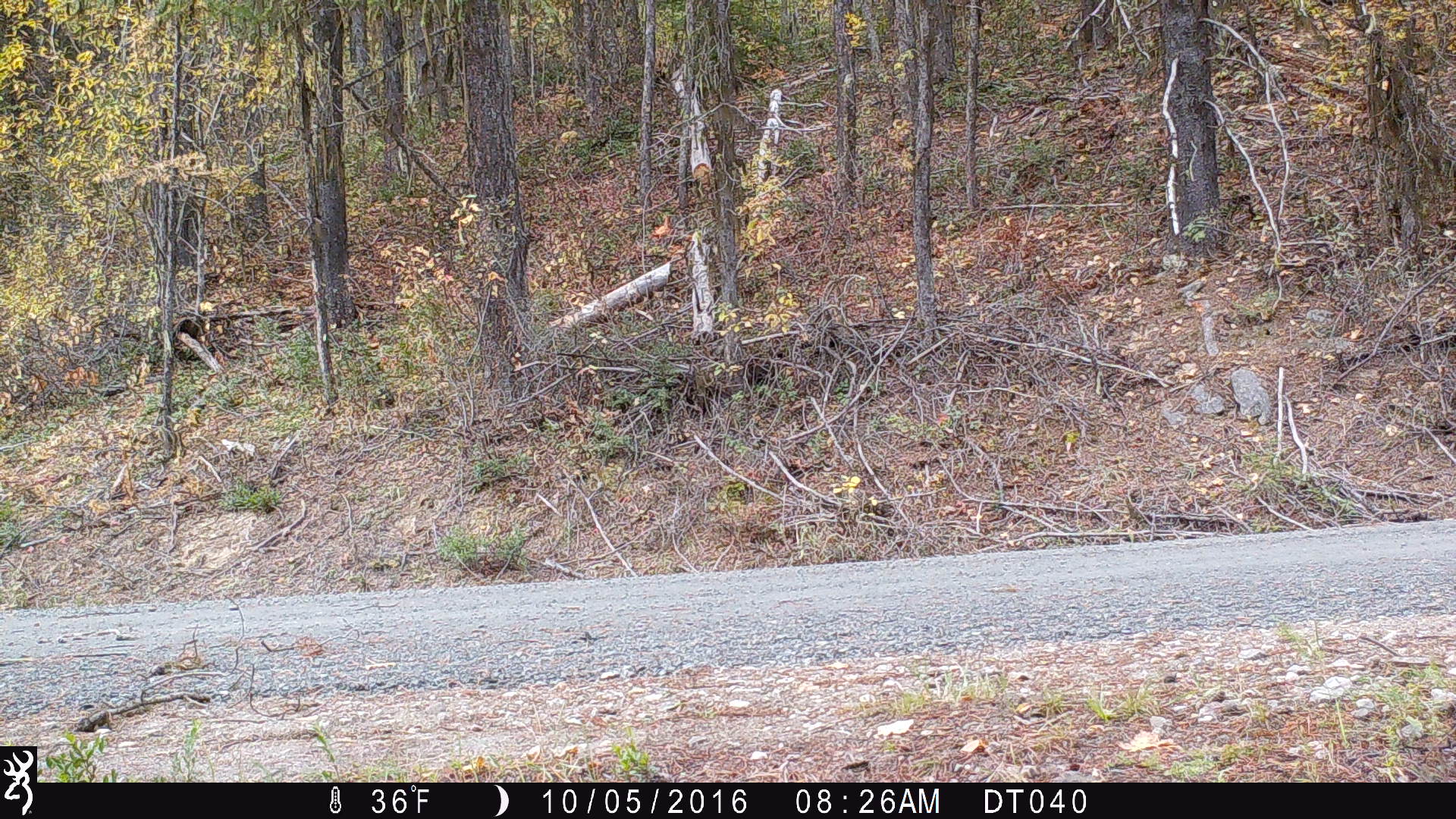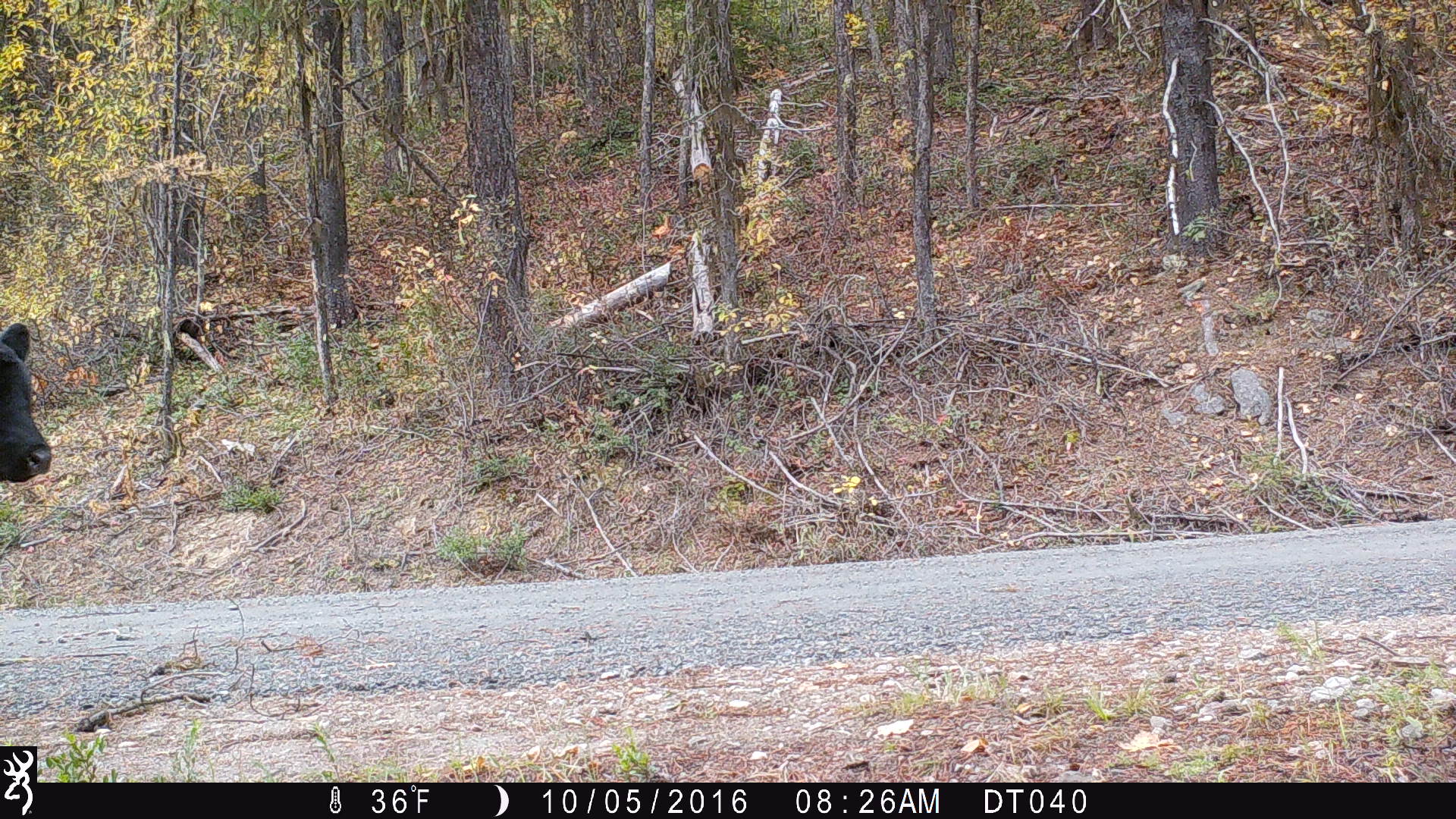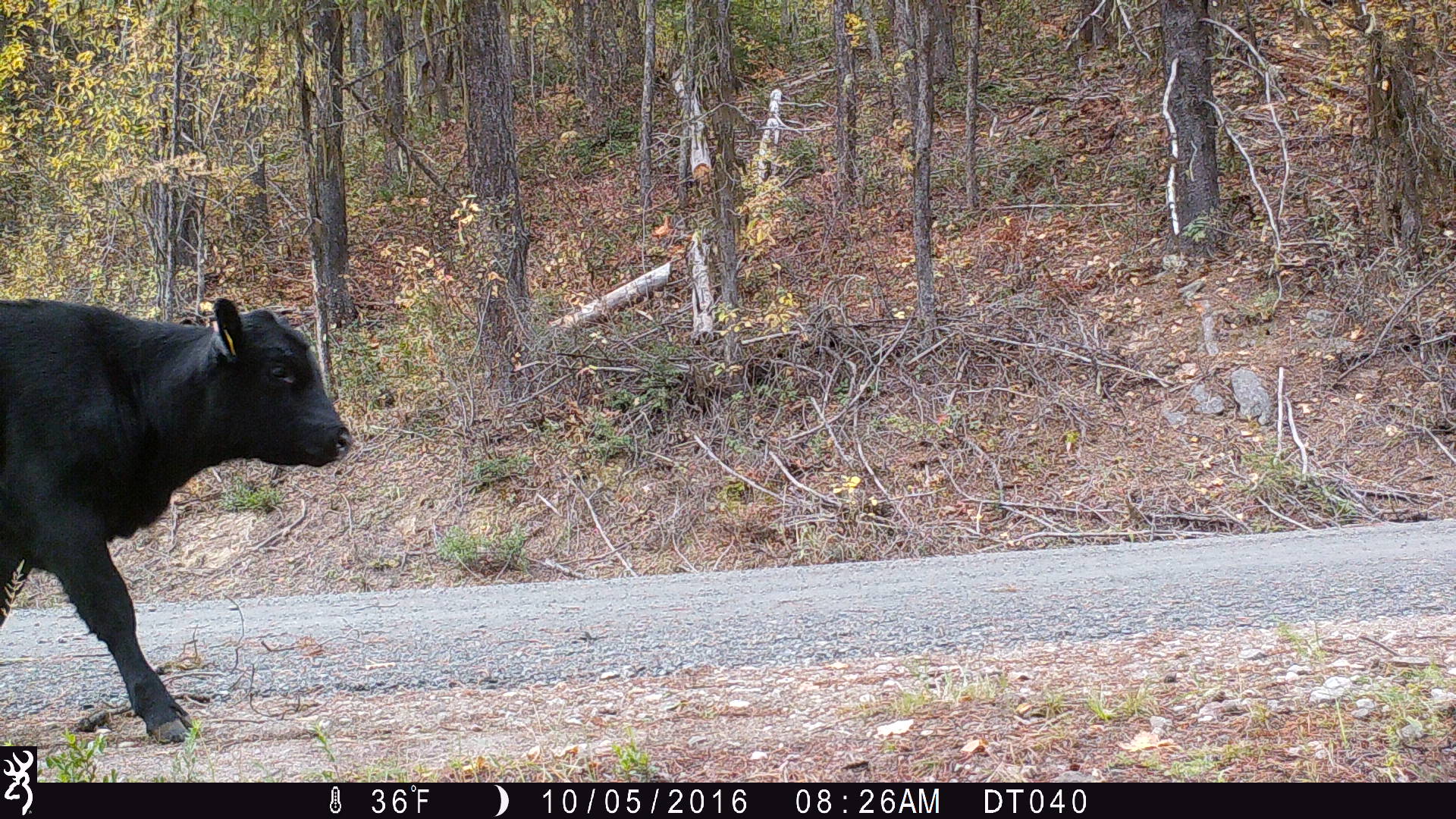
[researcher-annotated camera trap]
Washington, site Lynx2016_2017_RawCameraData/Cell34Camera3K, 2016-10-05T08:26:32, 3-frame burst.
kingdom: Animalia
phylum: Chordata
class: Mammalia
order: Artiodactyla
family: Bovidae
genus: Bos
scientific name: Bos taurus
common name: domestic cattle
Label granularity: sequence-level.